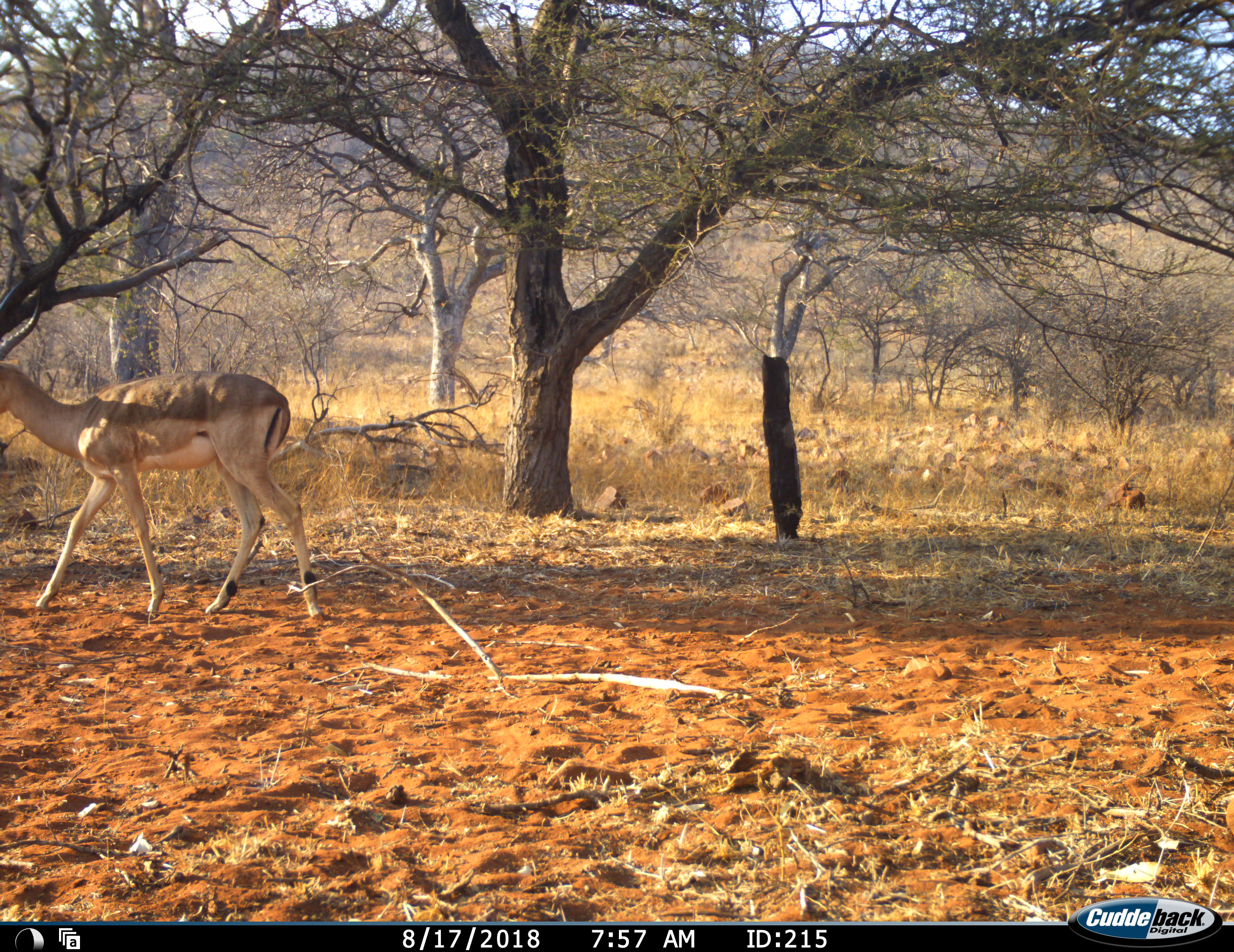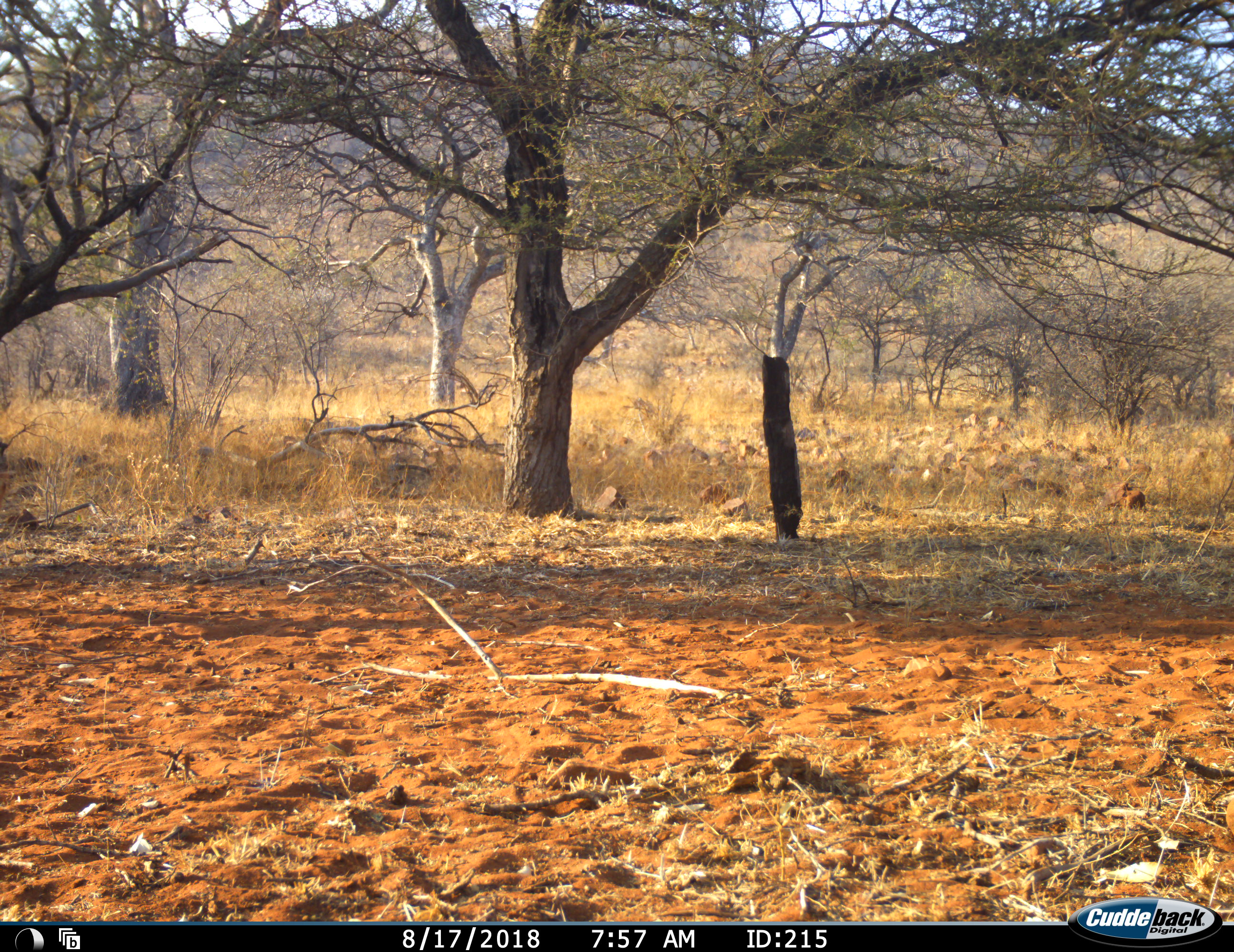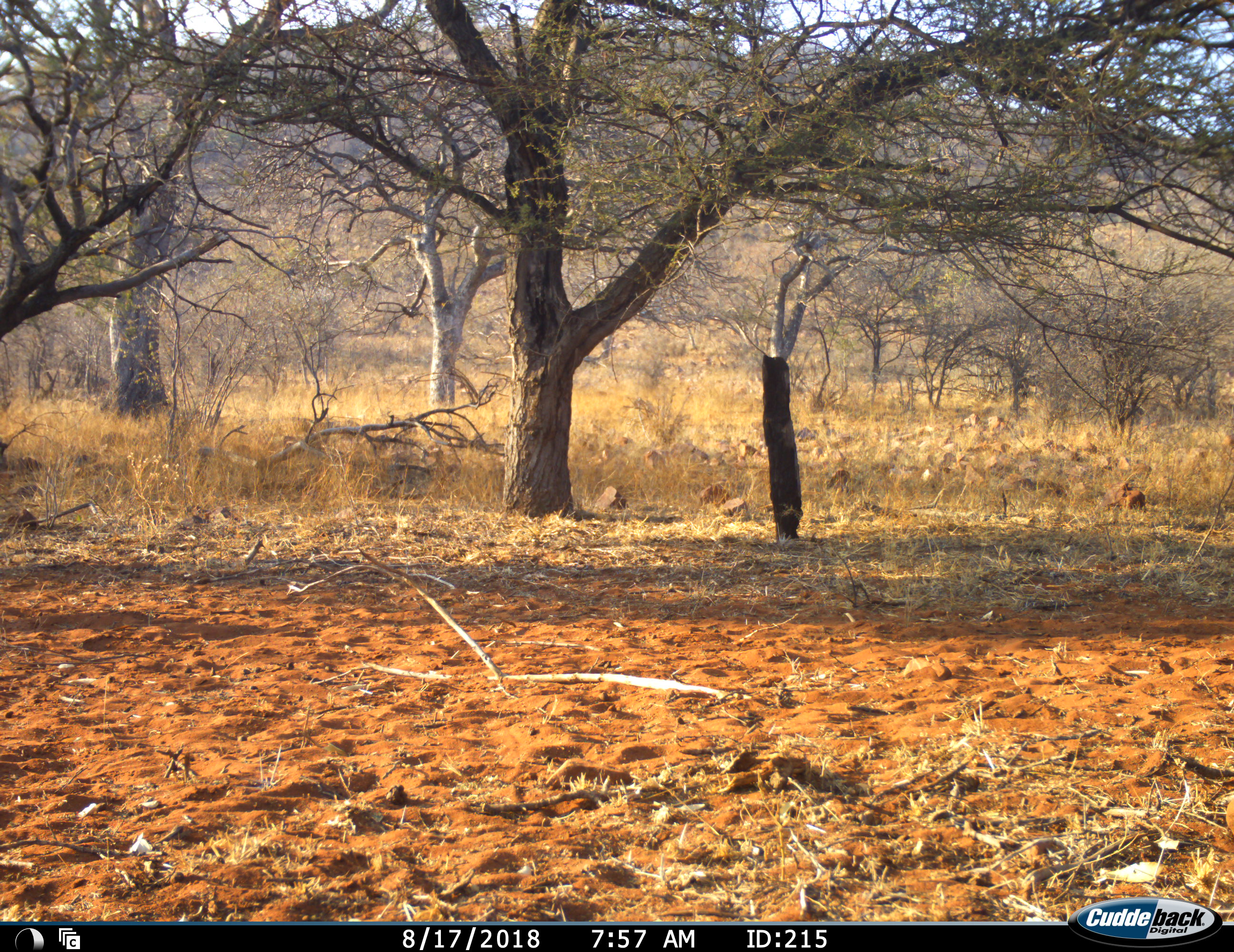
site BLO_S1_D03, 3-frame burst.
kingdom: Animalia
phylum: Chordata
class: Mammalia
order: Artiodactyla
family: Bovidae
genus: Aepyceros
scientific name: Aepyceros melampus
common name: impala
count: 1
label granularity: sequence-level